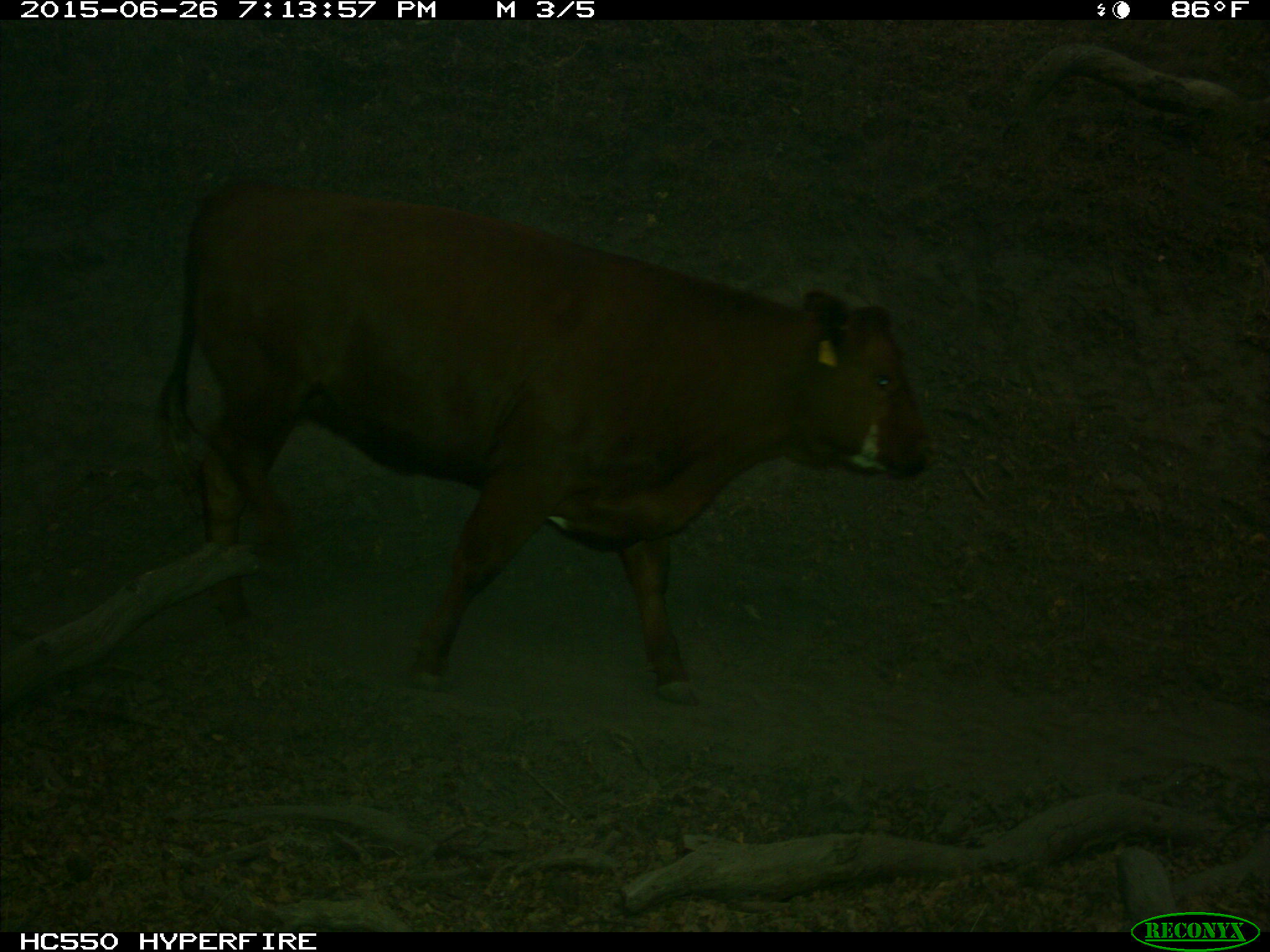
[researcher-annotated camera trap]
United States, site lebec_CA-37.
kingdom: Animalia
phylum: Chordata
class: Mammalia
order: Artiodactyla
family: Bovidae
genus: Bos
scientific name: Bos taurus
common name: domestic cow